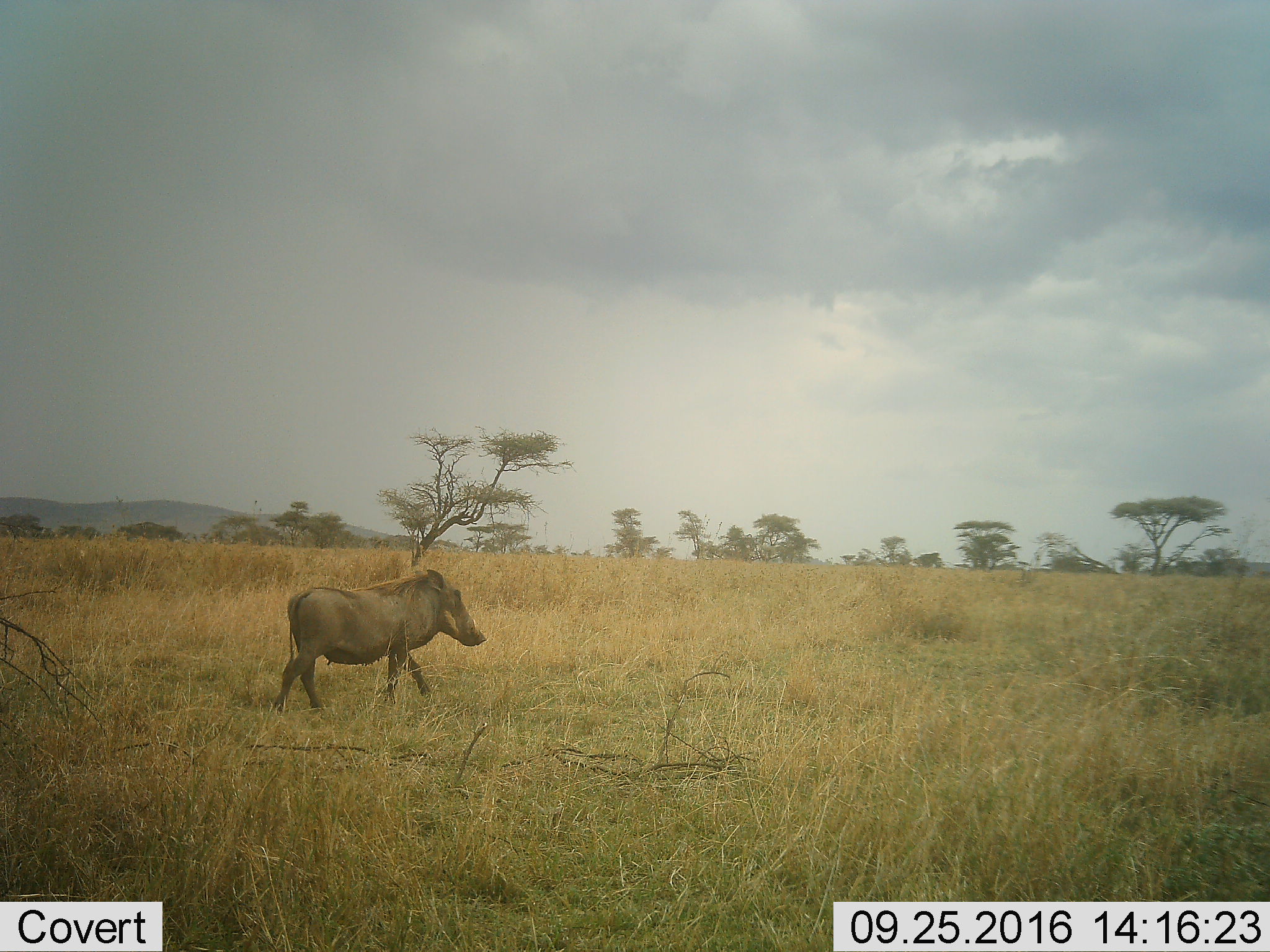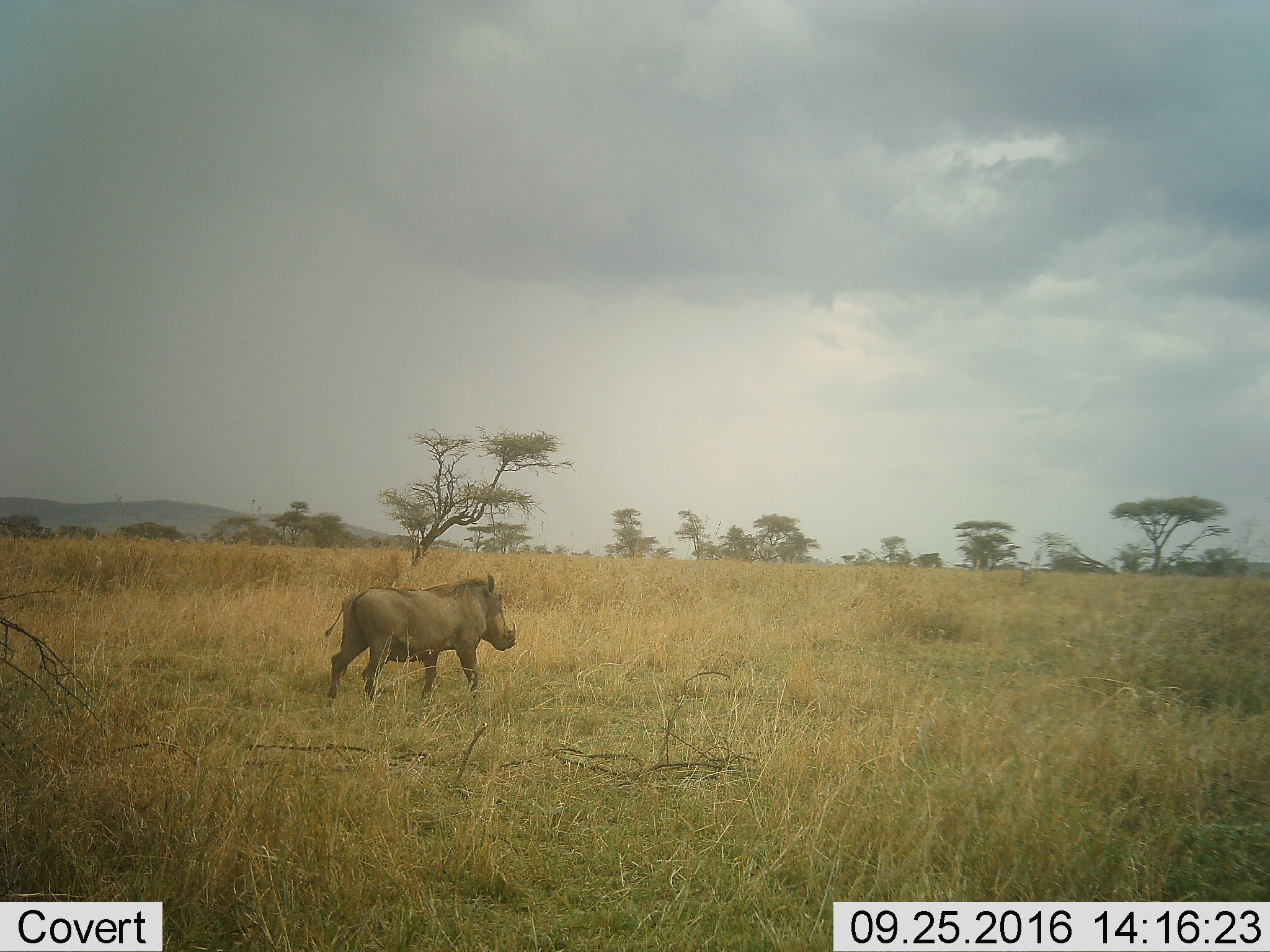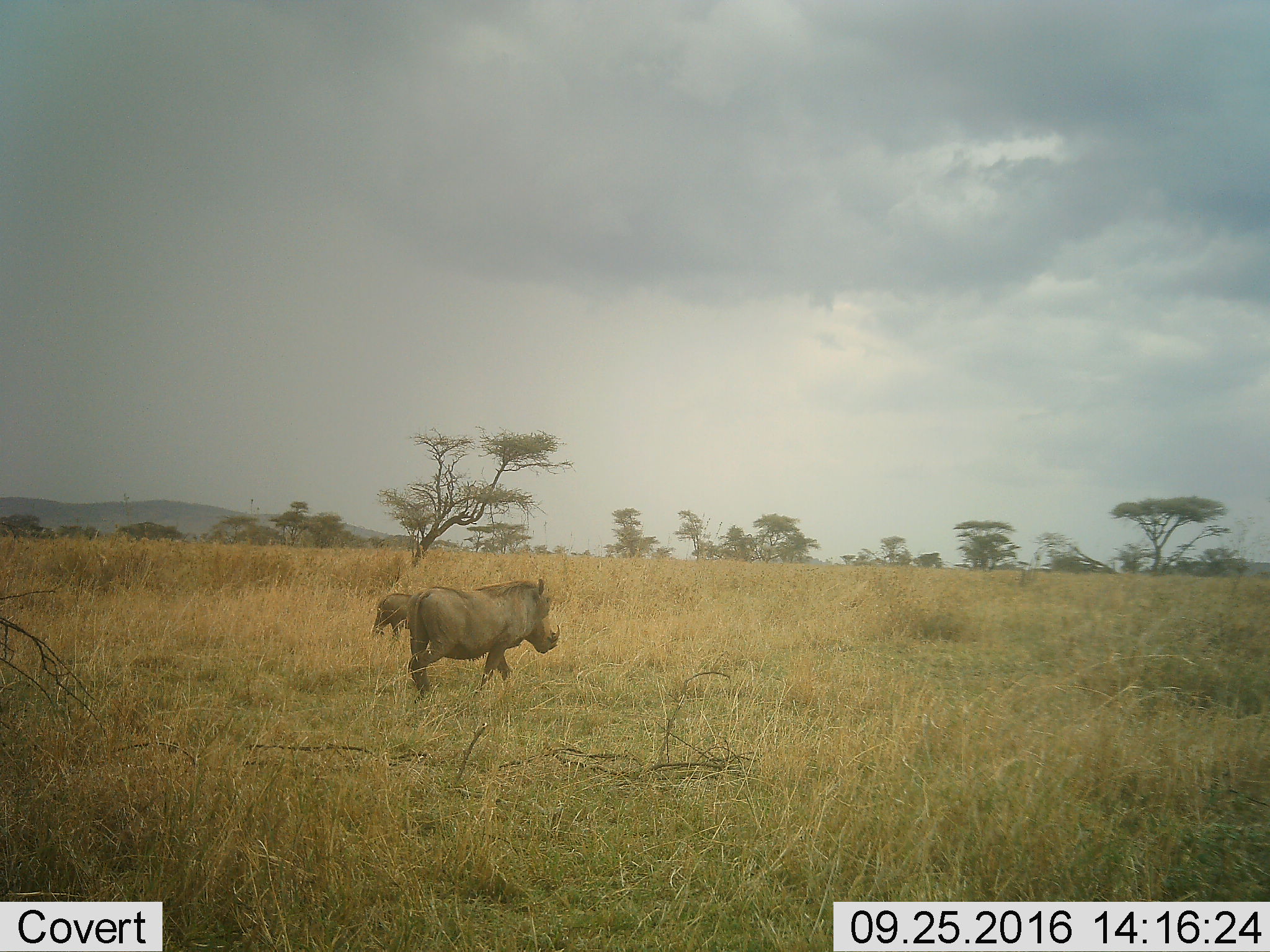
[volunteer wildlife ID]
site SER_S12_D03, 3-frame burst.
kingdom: Animalia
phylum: Chordata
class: Mammalia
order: Artiodactyla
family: Suidae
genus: Phacochoerus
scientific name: Phacochoerus africanus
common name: warthog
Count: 1.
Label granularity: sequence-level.